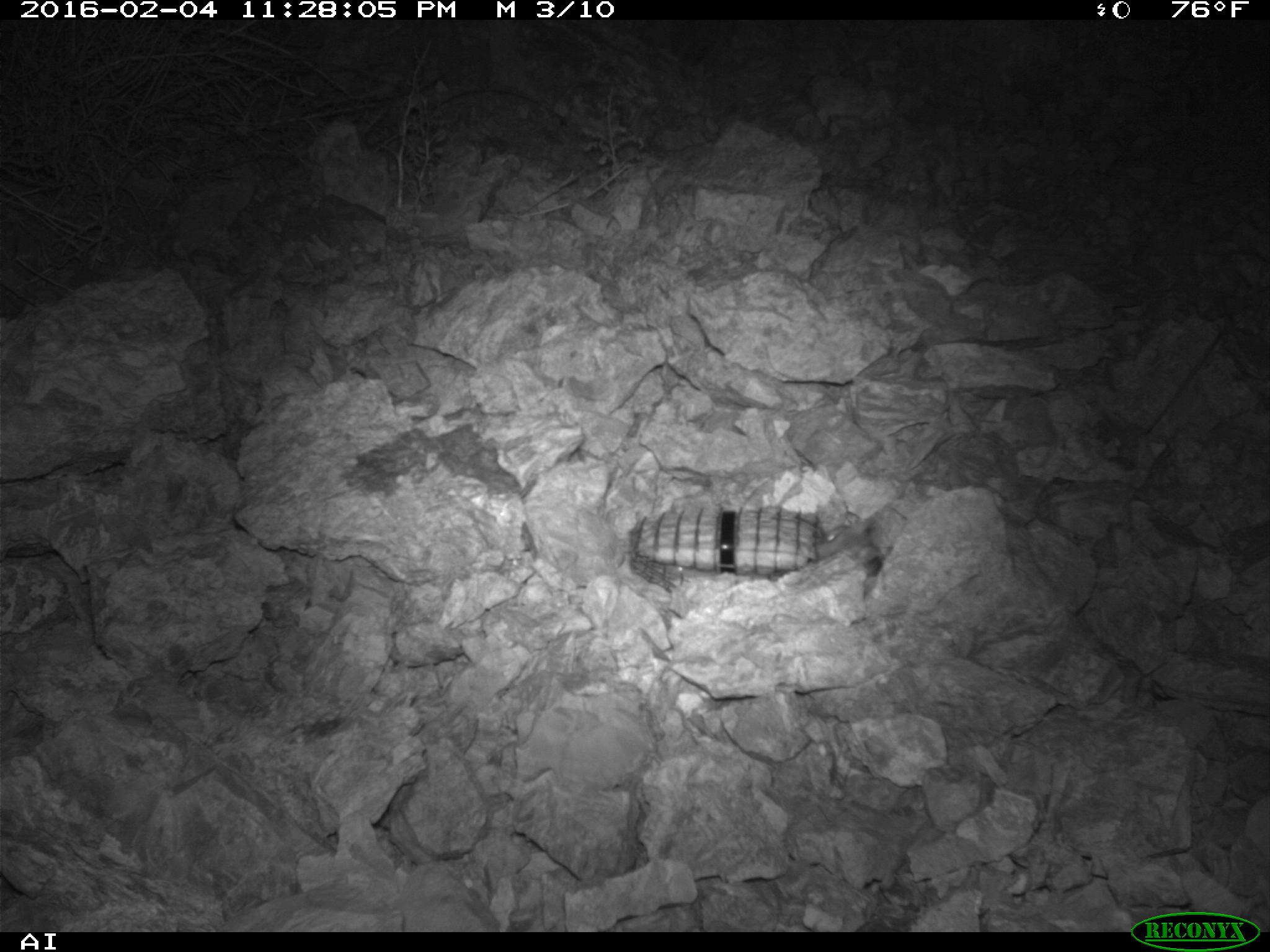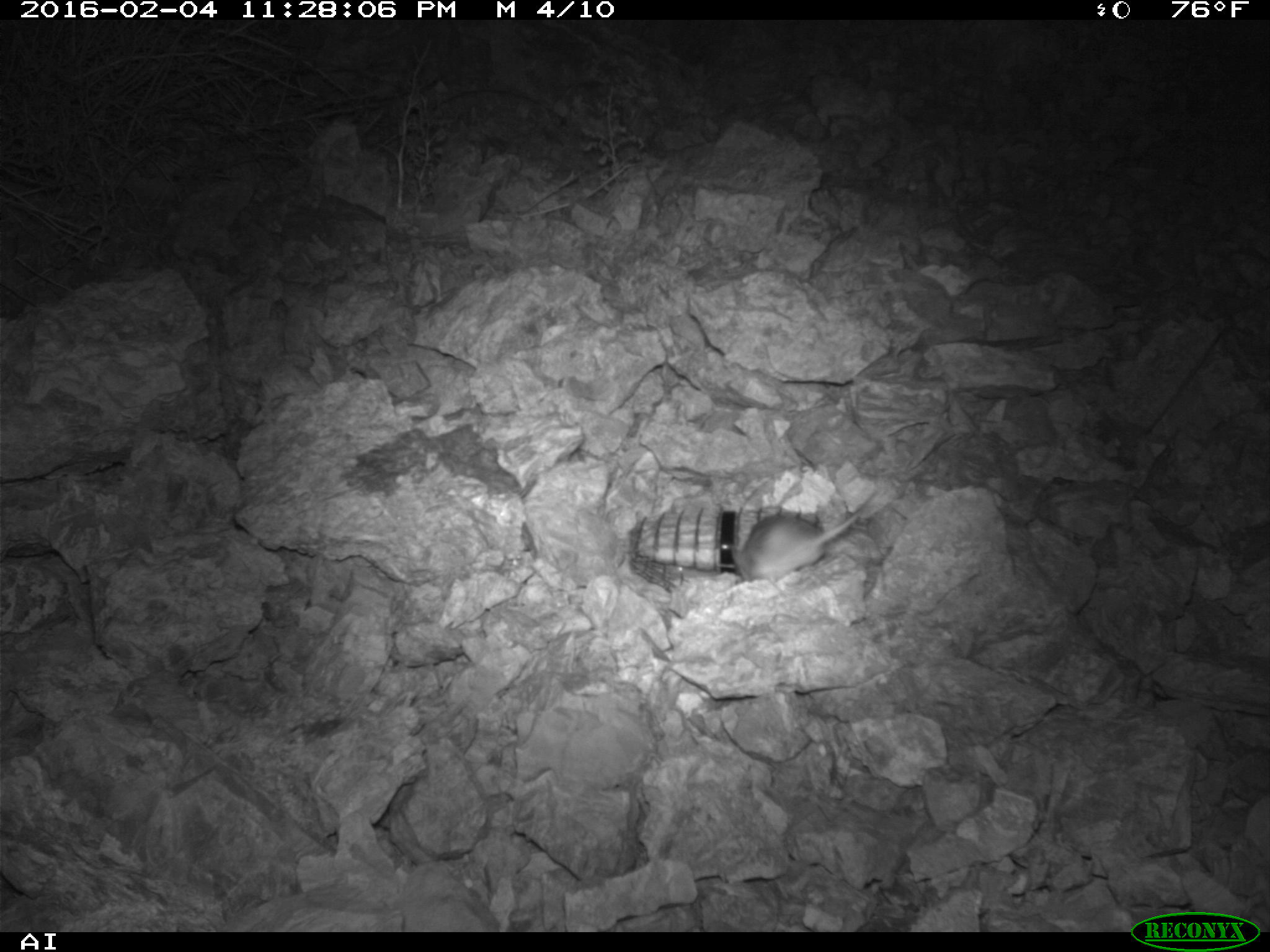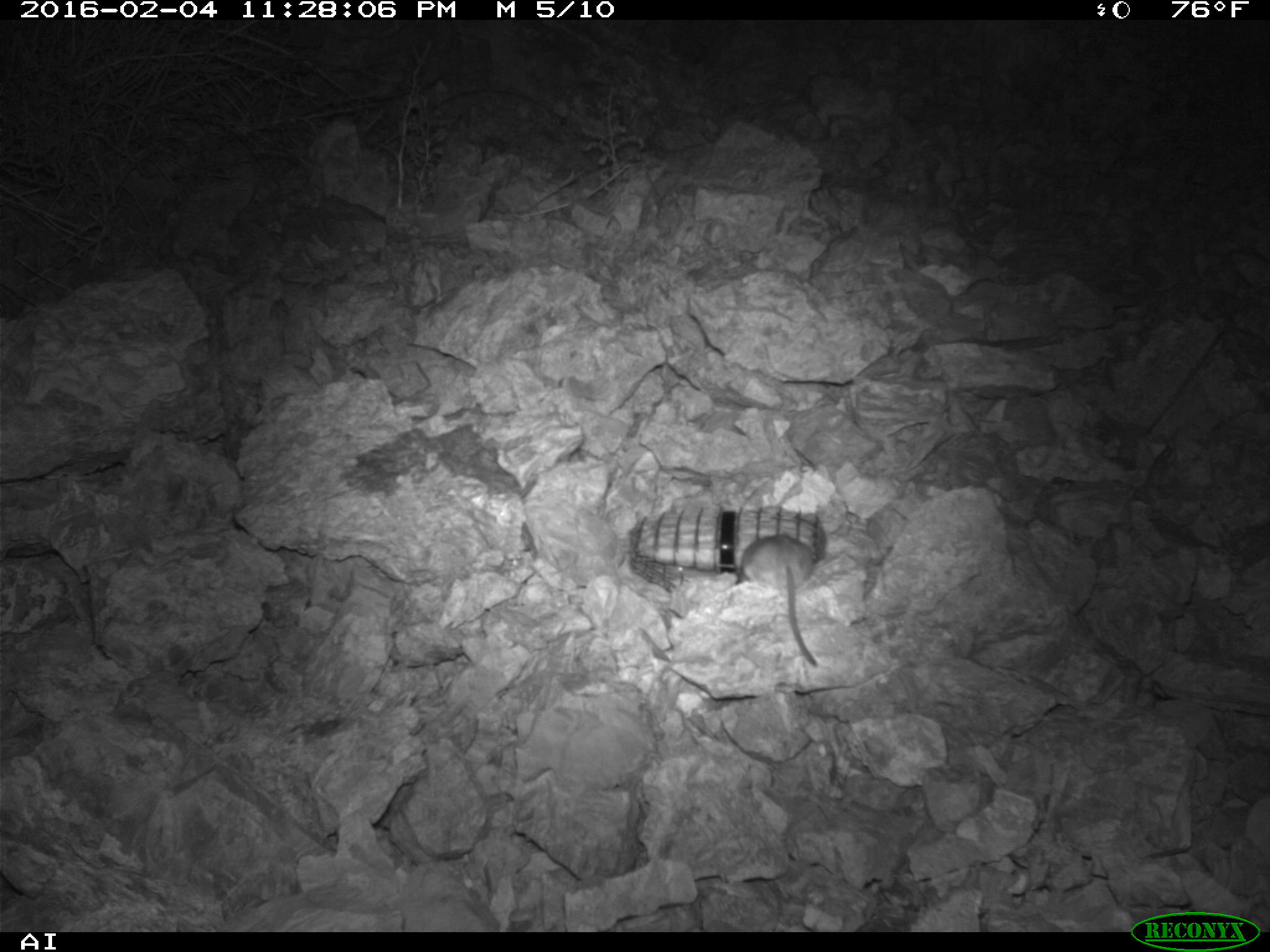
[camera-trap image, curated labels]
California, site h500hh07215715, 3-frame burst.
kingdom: Animalia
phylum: Chordata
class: Mammalia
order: Rodentia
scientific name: Rodentia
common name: rodent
Rodent (Rodentia).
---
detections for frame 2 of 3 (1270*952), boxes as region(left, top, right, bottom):
rodent: region(734, 510, 860, 581)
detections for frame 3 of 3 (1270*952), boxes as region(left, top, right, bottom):
rodent: region(740, 533, 817, 666)